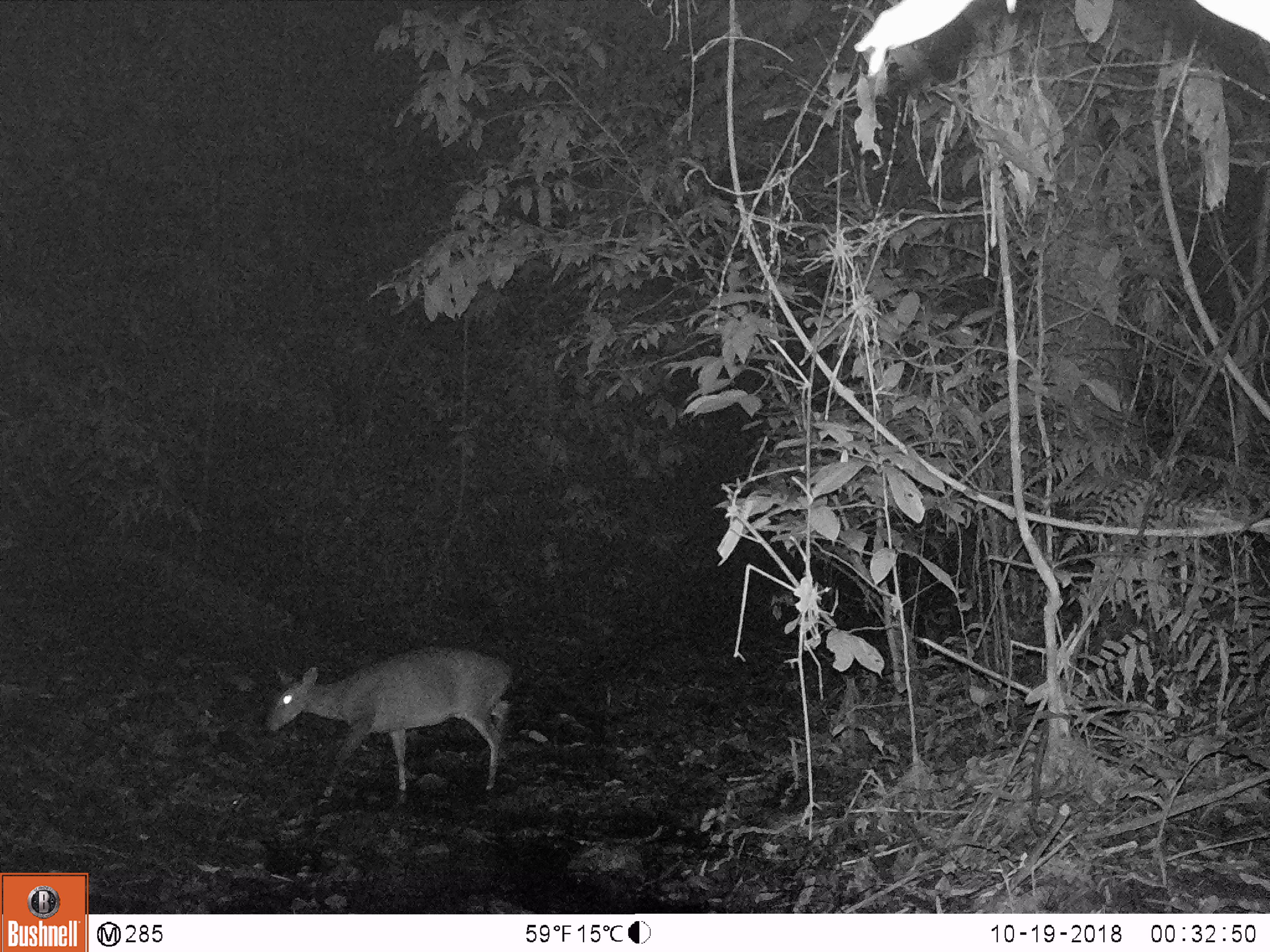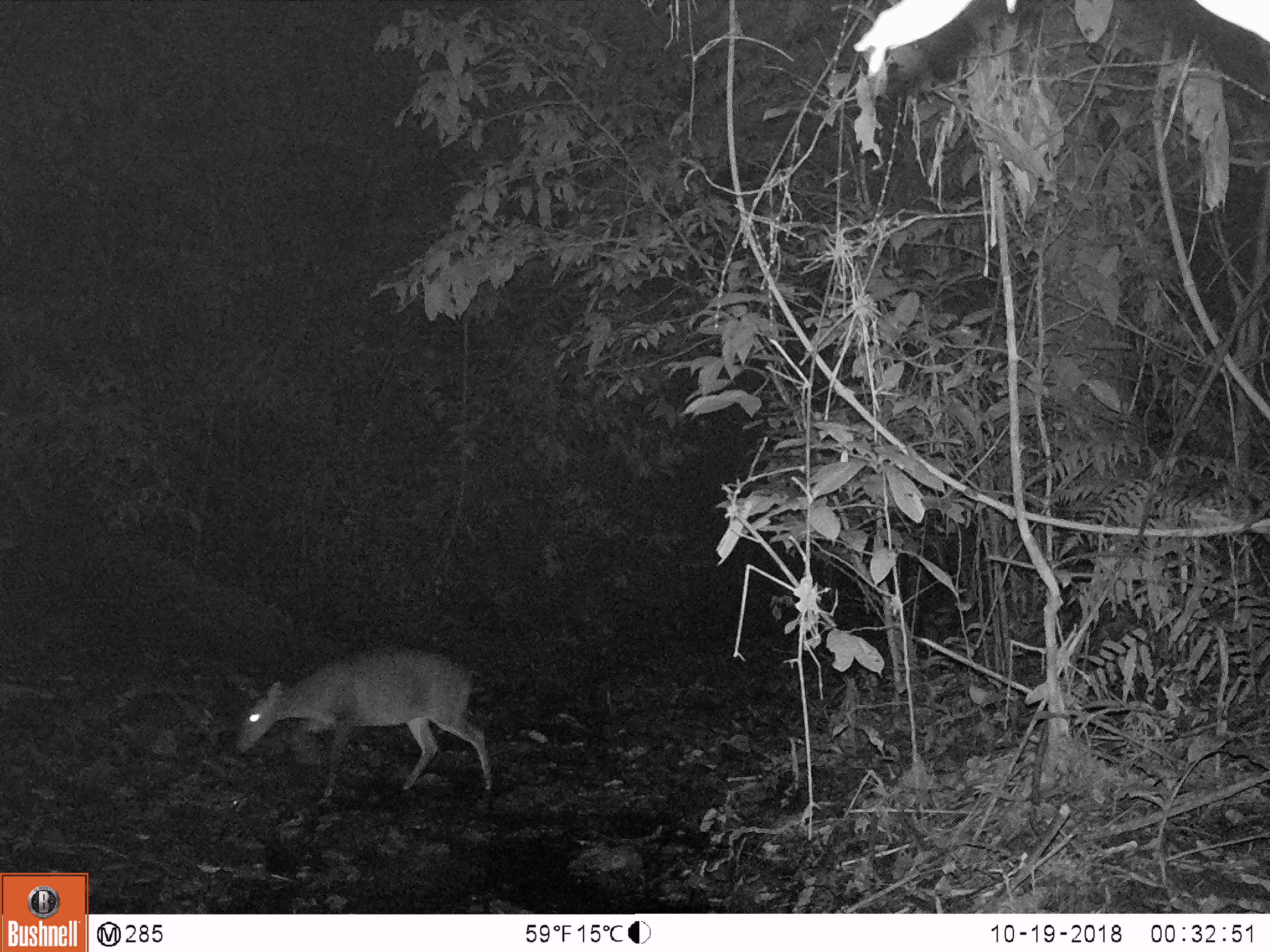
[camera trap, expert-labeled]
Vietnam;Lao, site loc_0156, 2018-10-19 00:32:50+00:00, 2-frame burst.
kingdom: Animalia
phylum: Chordata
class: Mammalia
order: Artiodactyla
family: Cervidae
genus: Muntiacus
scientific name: Muntiacus vuquangensis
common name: large-antlered muntjac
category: large antlered muntjac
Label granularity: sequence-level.